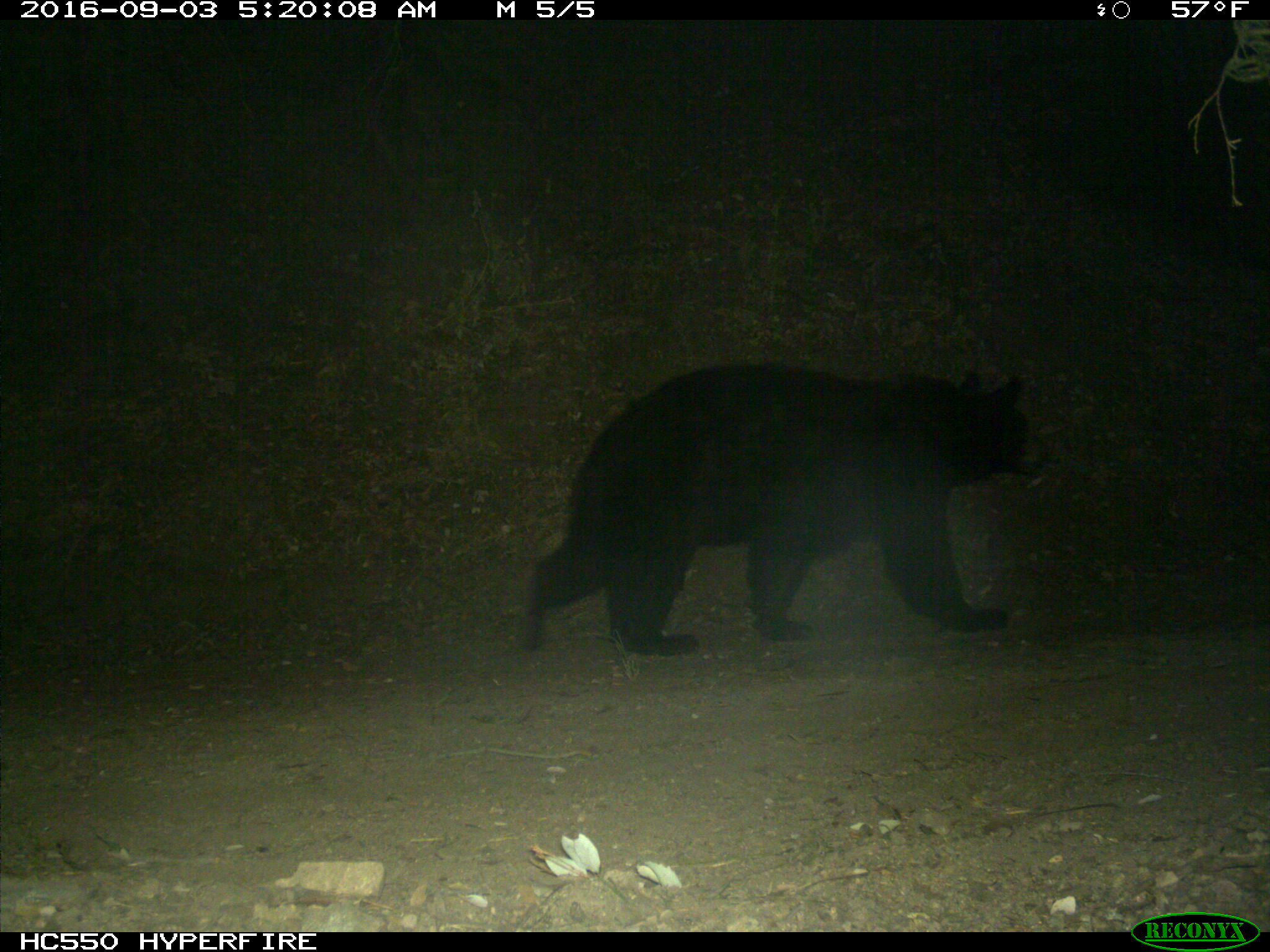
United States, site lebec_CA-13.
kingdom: Animalia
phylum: Chordata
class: Mammalia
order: Carnivora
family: Ursidae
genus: Ursus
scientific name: Ursus americanus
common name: american black bear